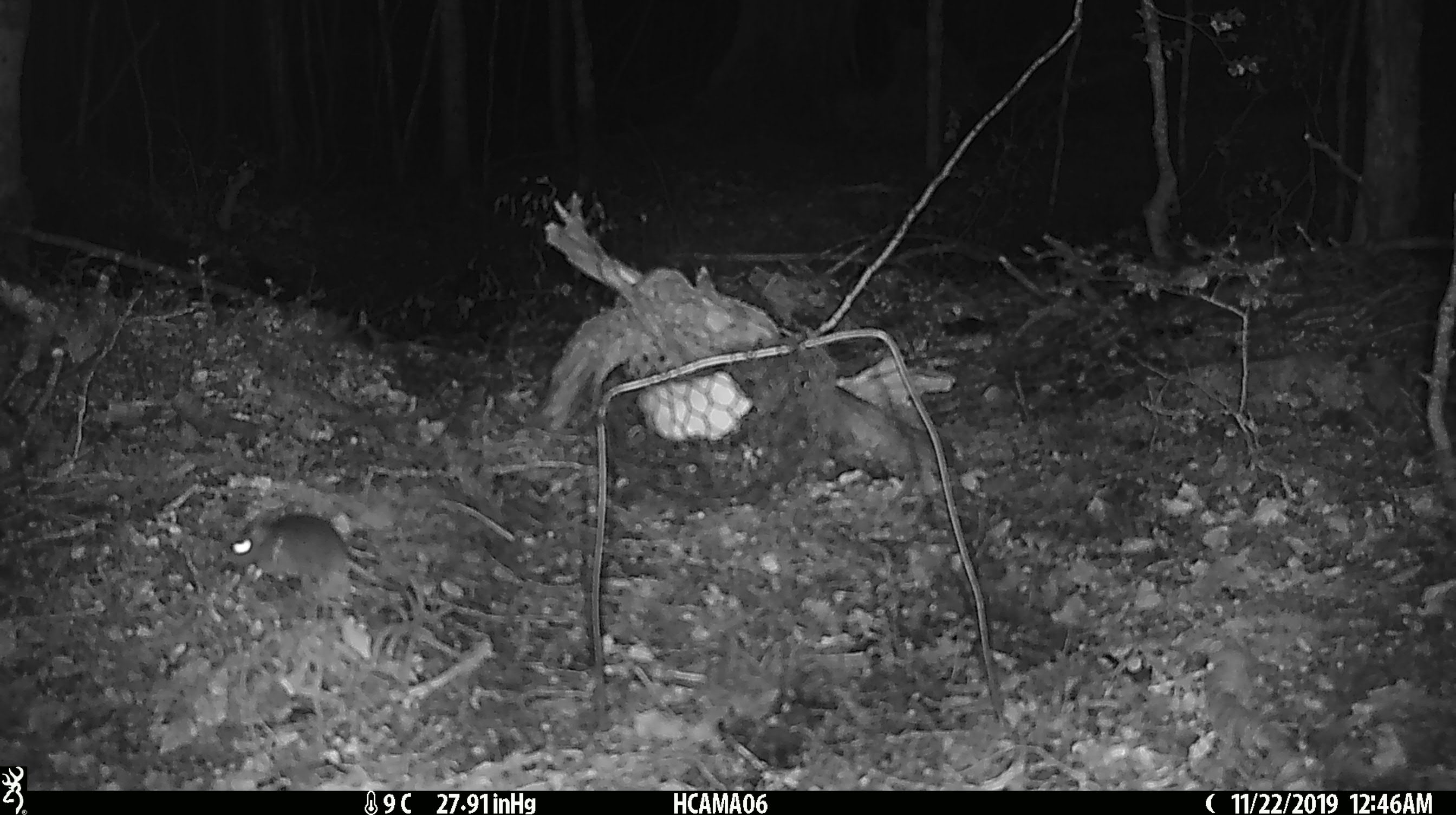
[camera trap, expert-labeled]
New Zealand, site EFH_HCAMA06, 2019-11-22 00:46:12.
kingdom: Animalia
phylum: Chordata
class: Mammalia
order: Rodentia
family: Muridae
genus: Mus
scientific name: Mus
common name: mouse